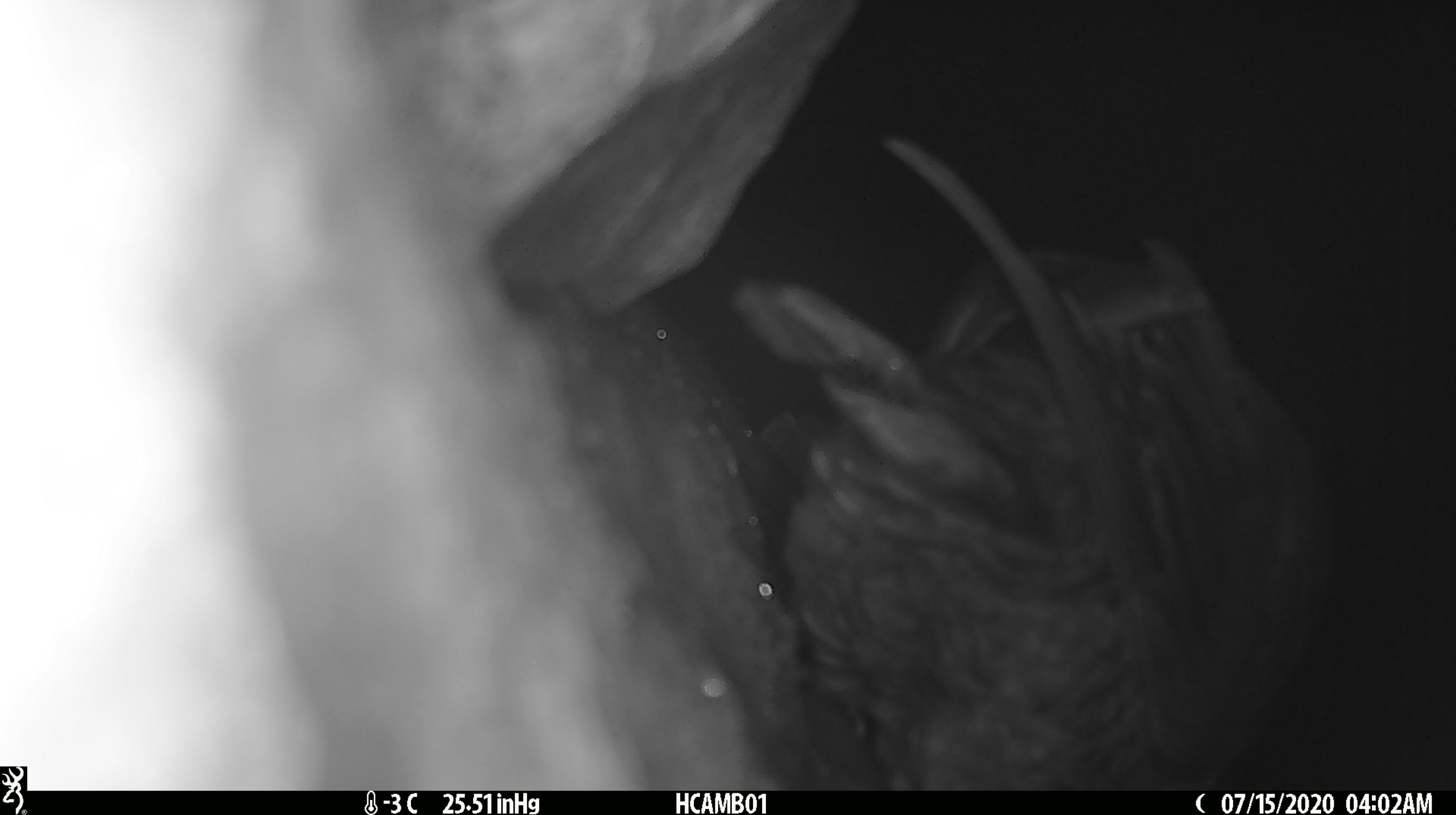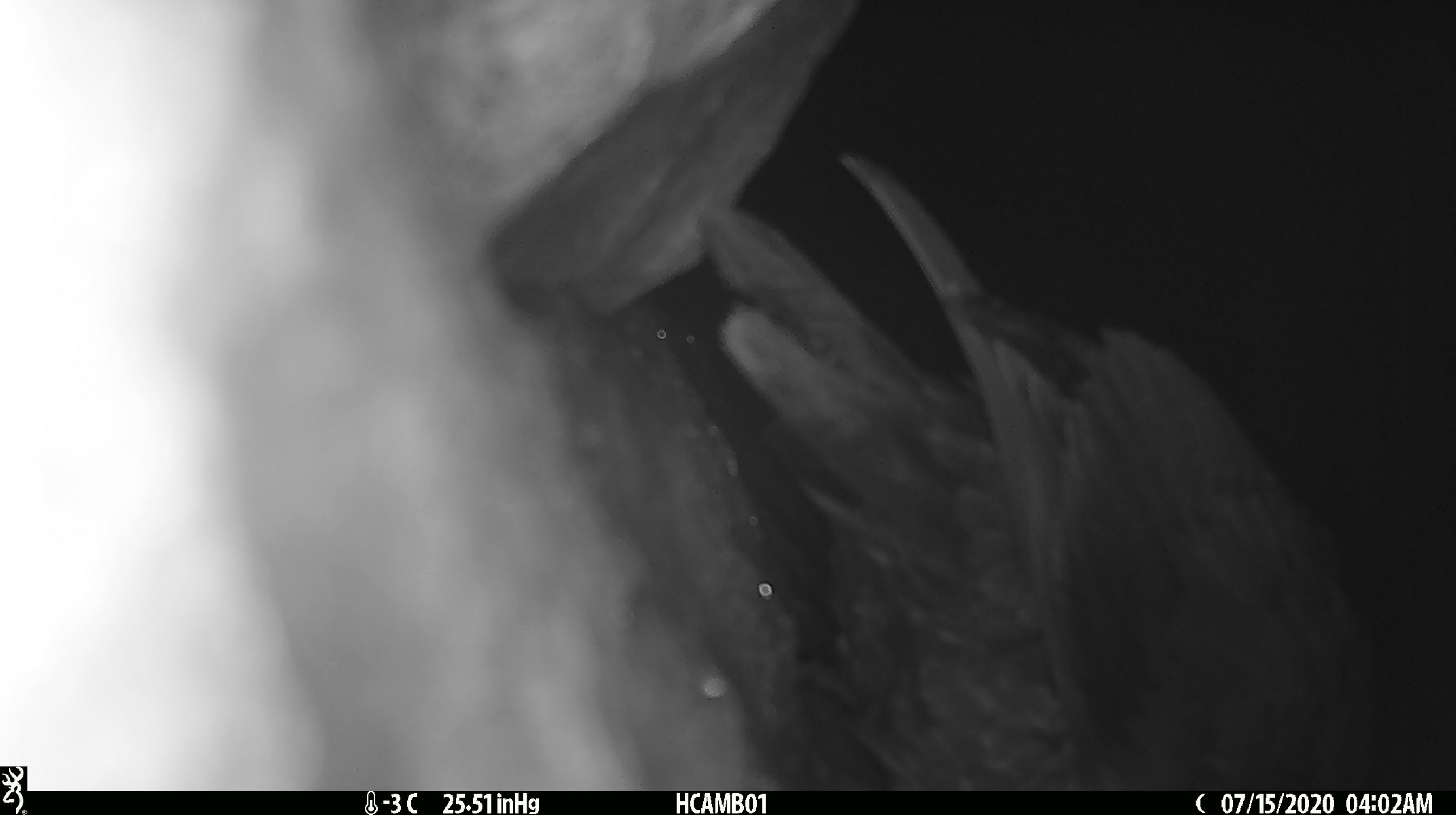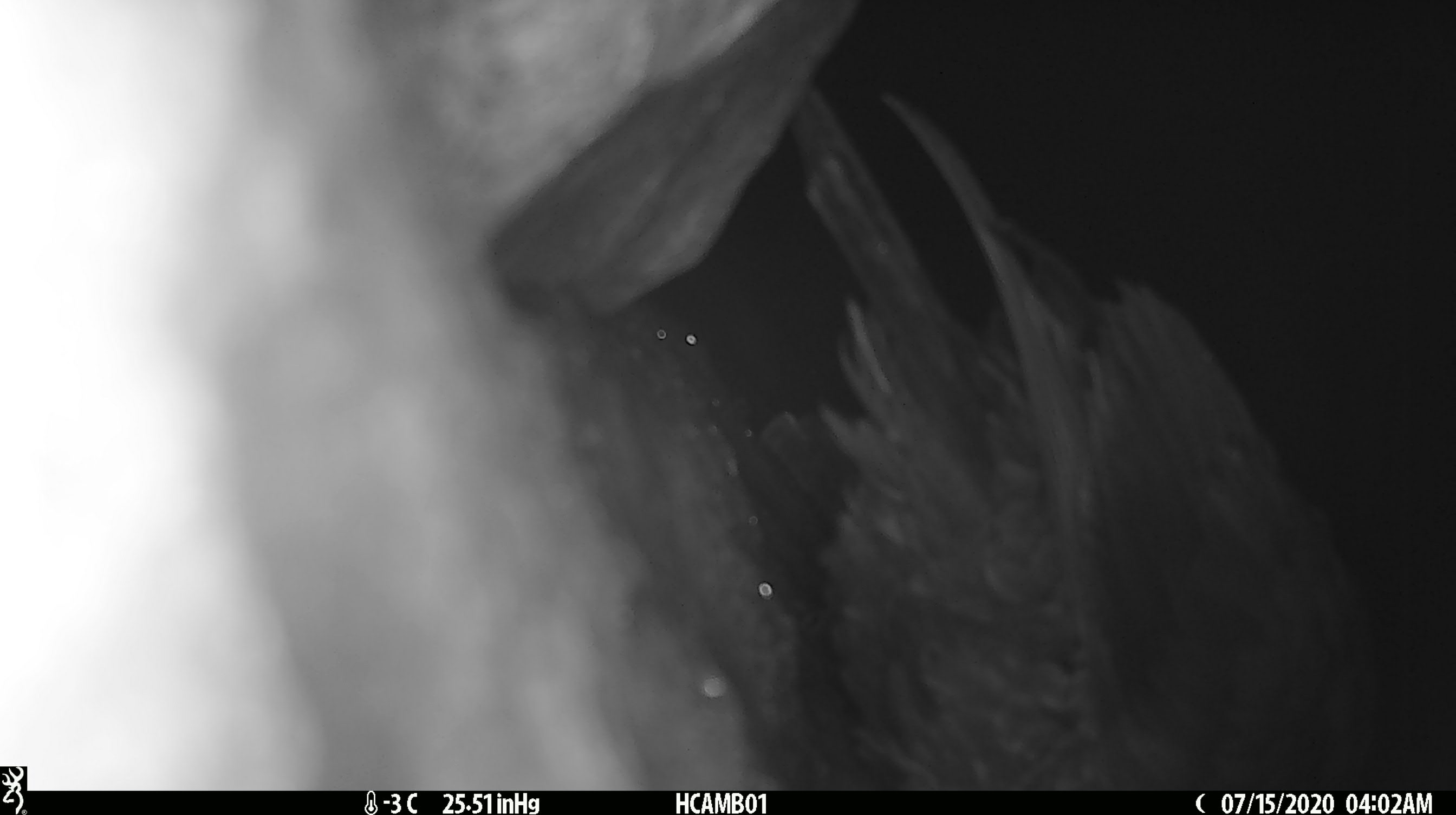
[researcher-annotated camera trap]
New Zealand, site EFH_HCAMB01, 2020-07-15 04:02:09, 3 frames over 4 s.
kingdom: Animalia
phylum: Chordata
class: Aves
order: Psittaciformes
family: Strigopidae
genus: Nestor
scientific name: Nestor notabilis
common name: kea